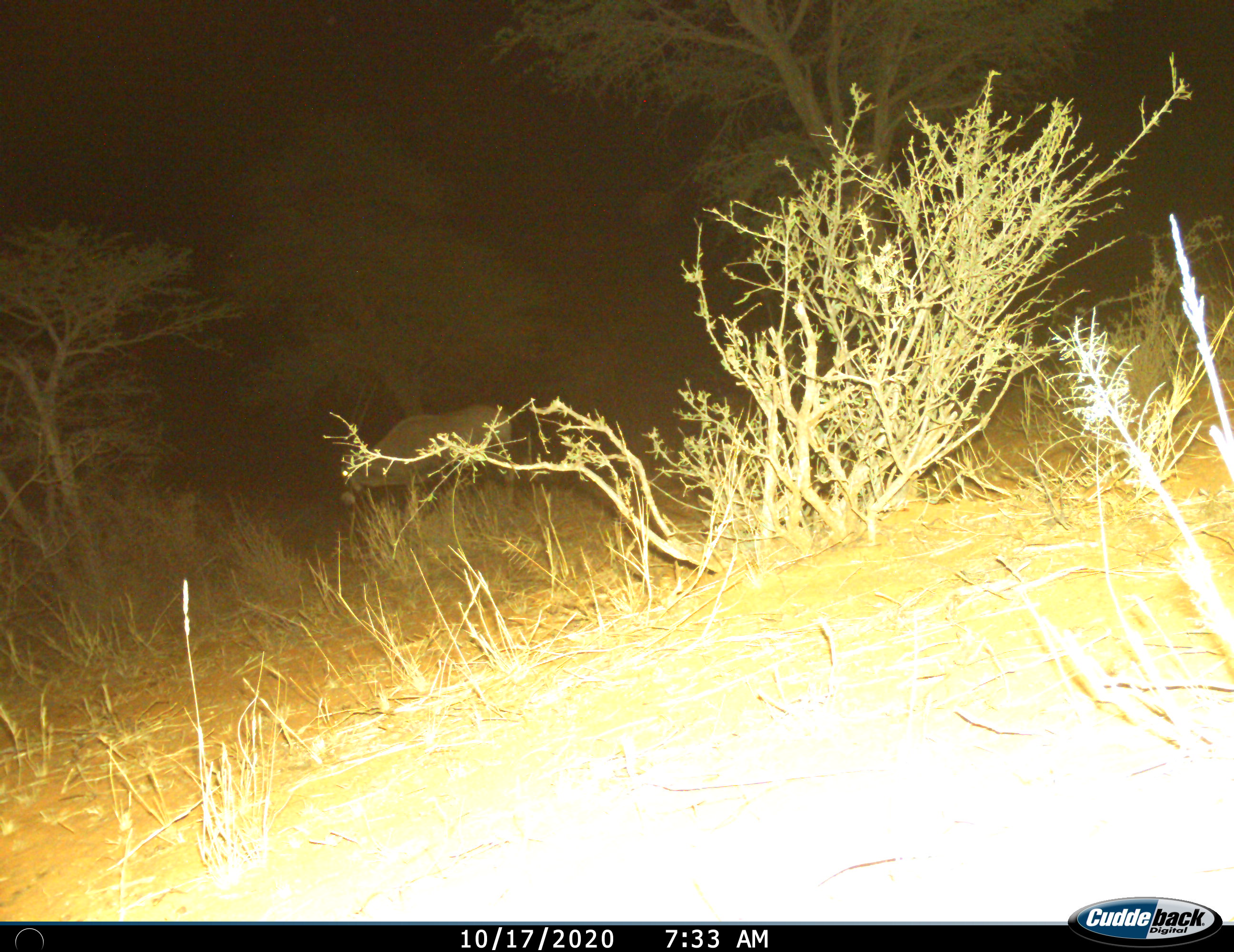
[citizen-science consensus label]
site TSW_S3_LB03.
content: unidentified animal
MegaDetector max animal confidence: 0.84